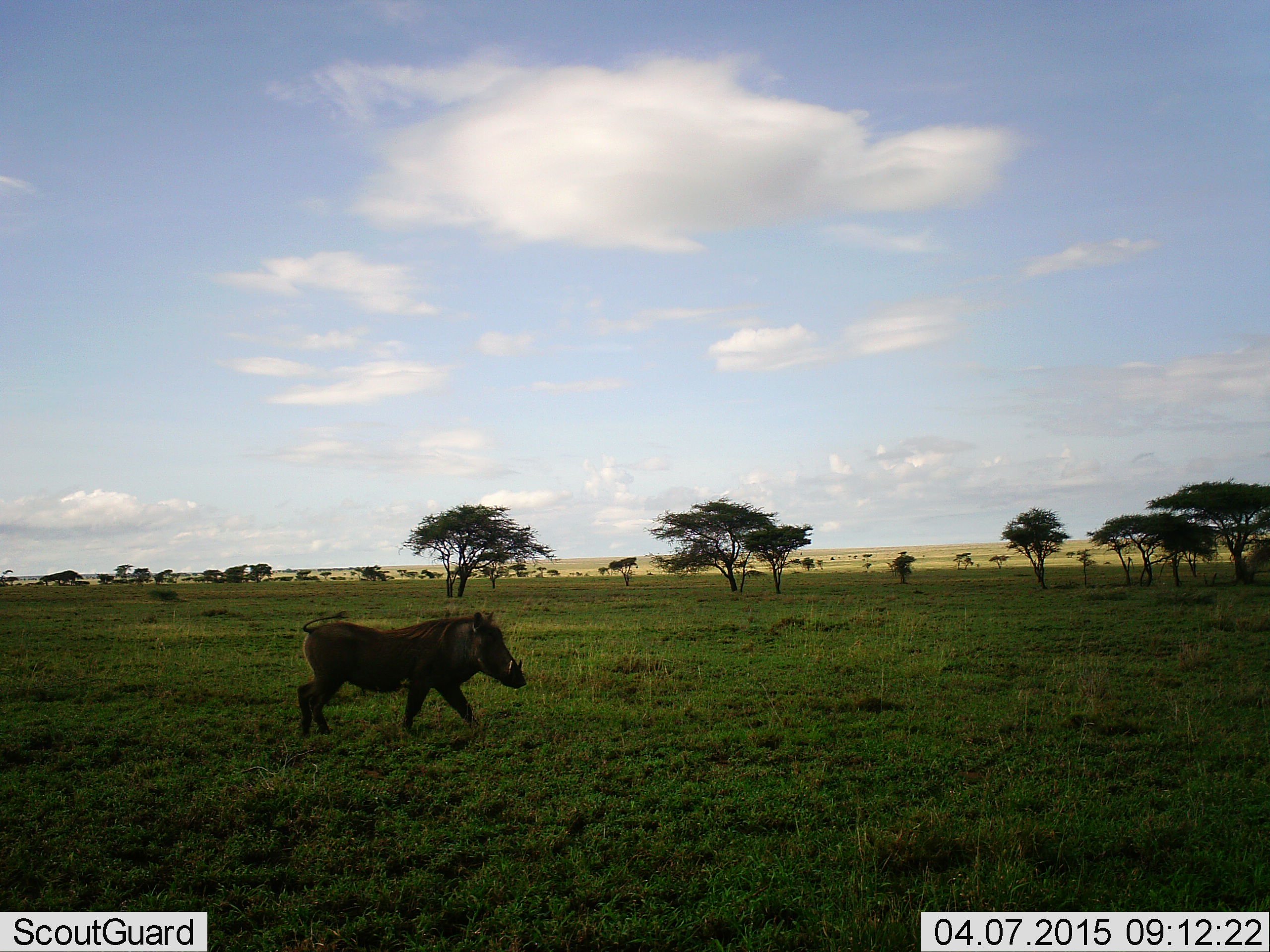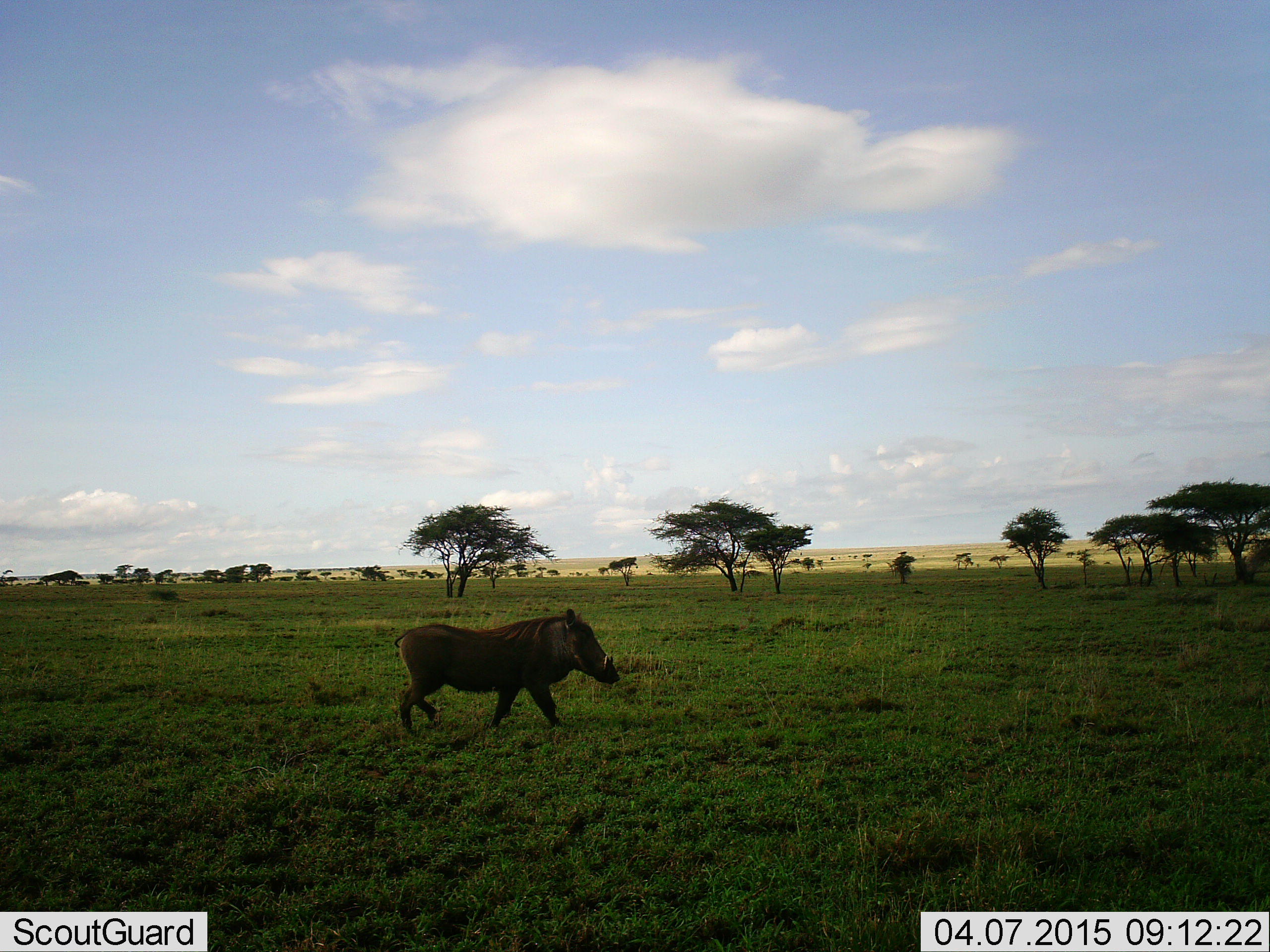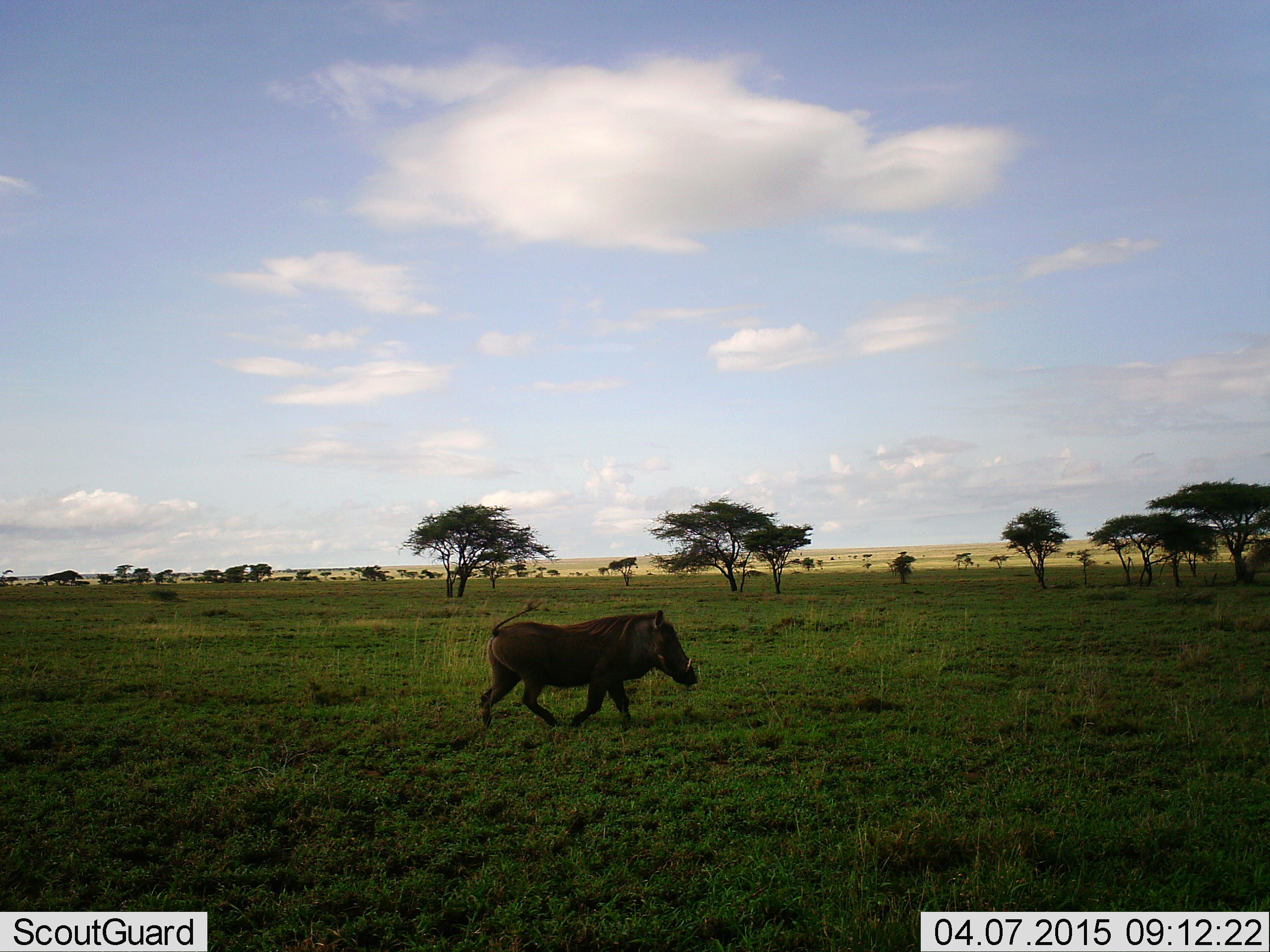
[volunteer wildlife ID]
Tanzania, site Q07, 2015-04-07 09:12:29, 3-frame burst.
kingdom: Animalia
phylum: Chordata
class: Mammalia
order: Artiodactyla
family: Suidae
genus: Phacochoerus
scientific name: Phacochoerus africanus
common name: warthog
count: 1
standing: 0%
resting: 0%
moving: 100%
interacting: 0%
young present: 0%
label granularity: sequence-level